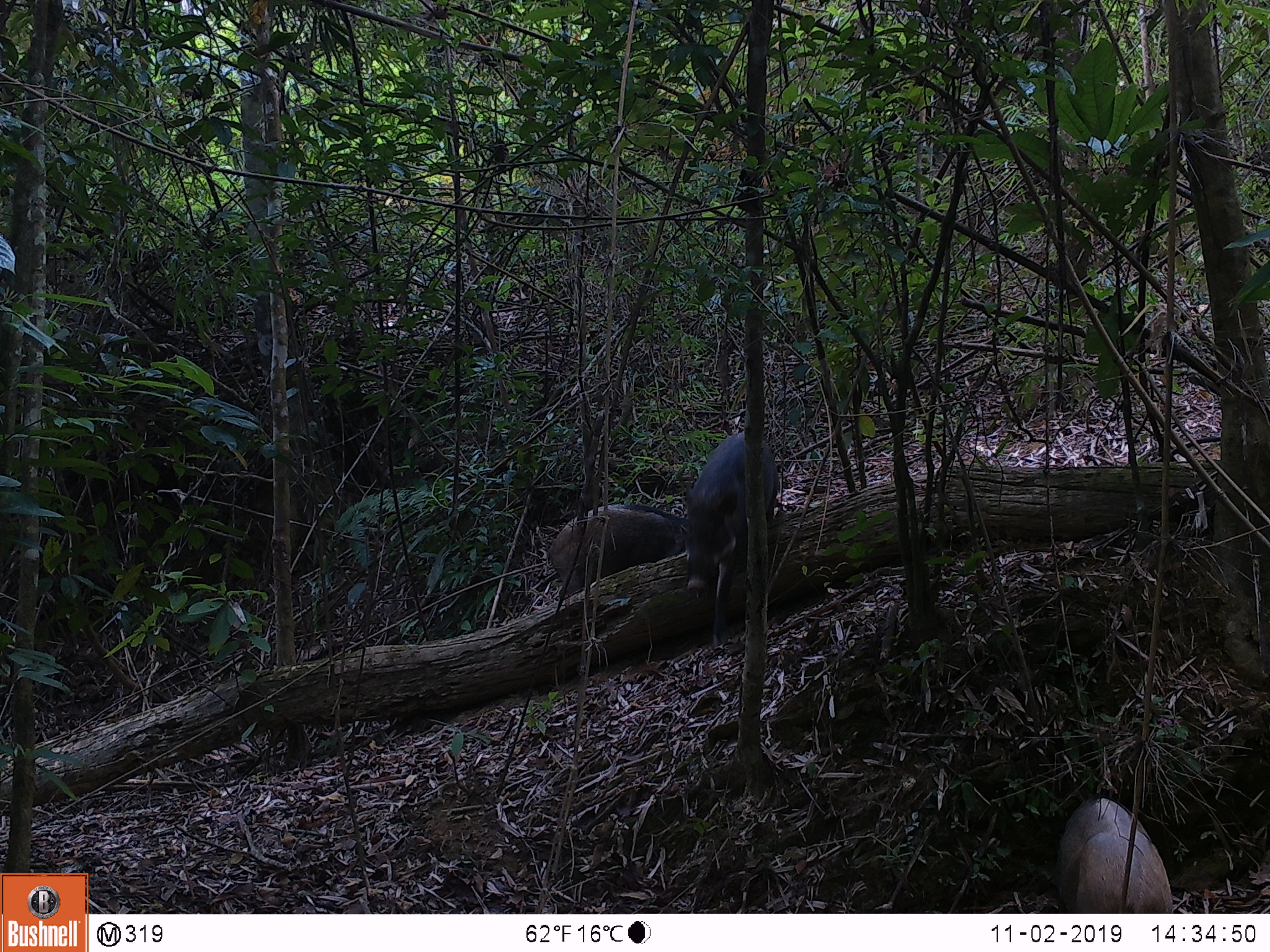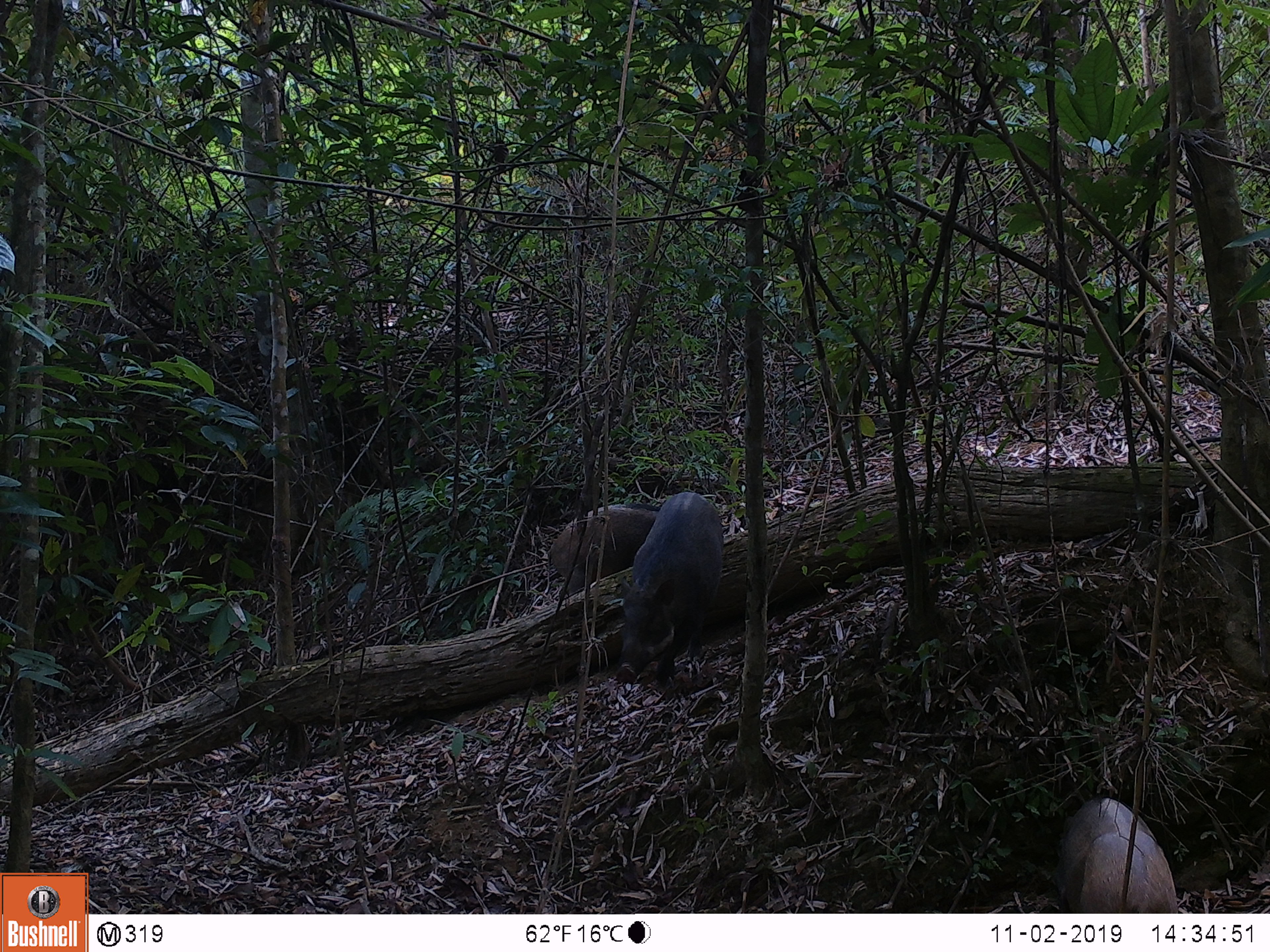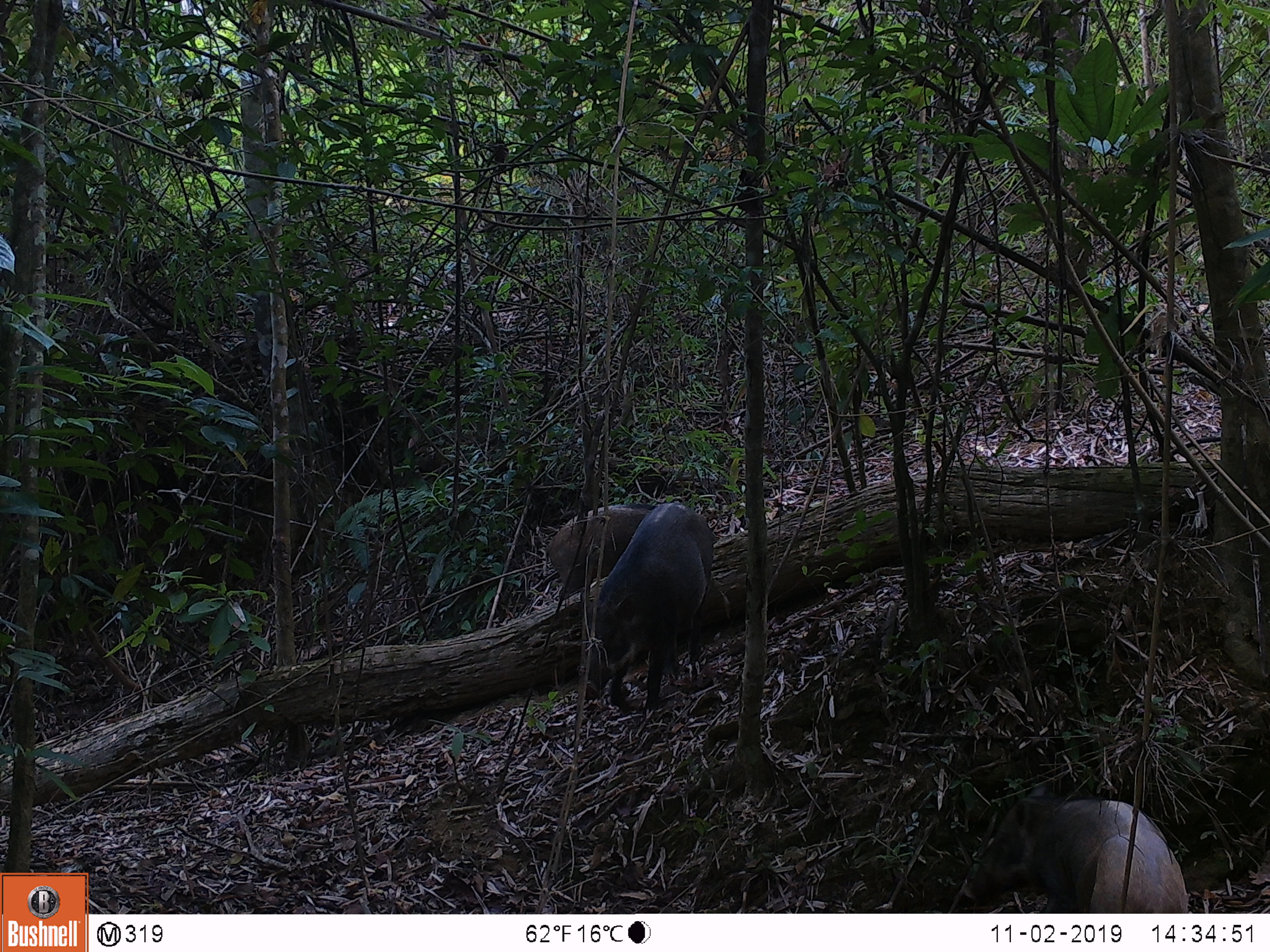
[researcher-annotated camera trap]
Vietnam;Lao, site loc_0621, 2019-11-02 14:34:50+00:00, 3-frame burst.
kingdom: Animalia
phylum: Chordata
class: Mammalia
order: Artiodactyla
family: Suidae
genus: Sus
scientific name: Sus scrofa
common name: eurasian wild pig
Eurasian wild pig (Sus scrofa). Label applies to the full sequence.